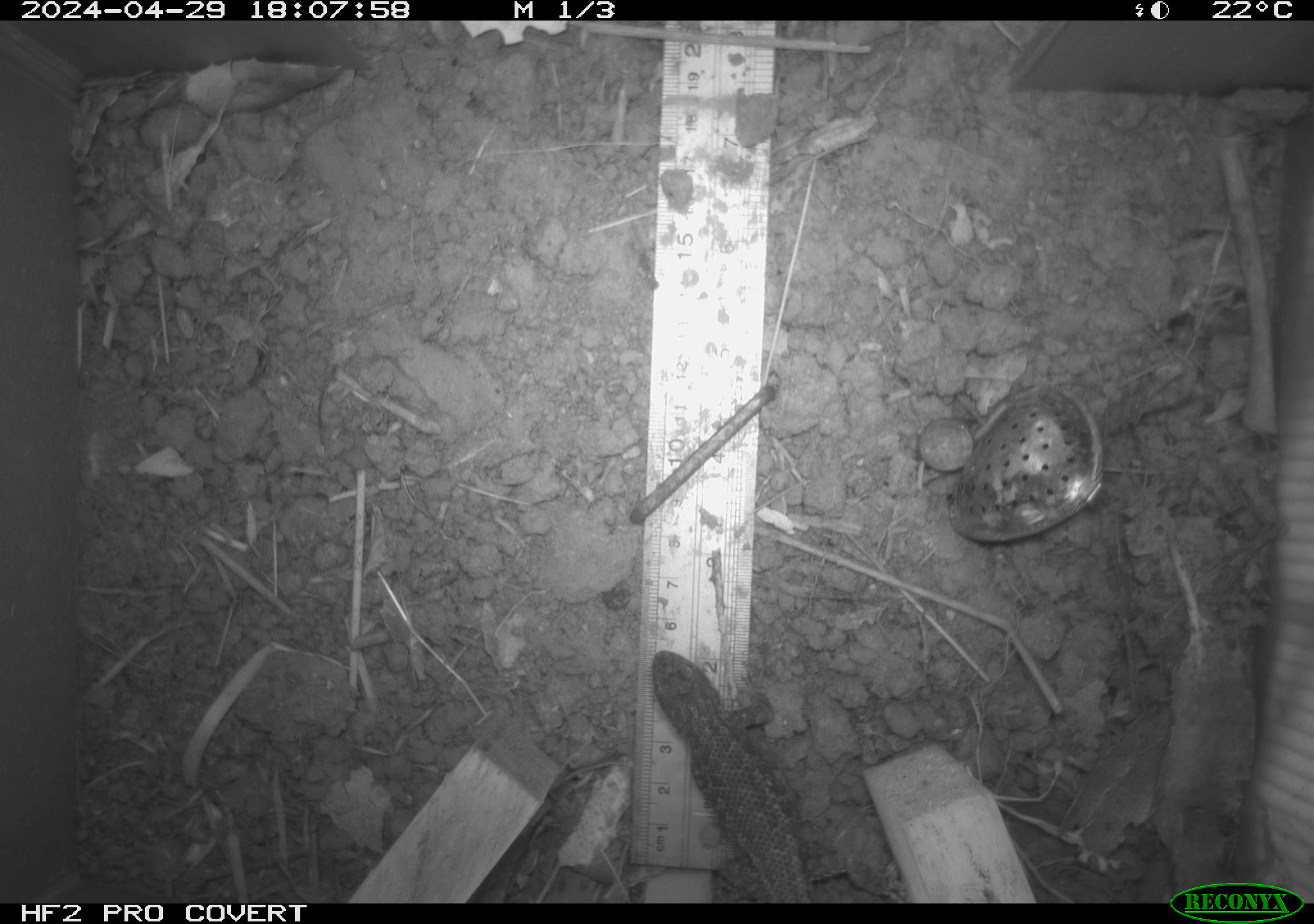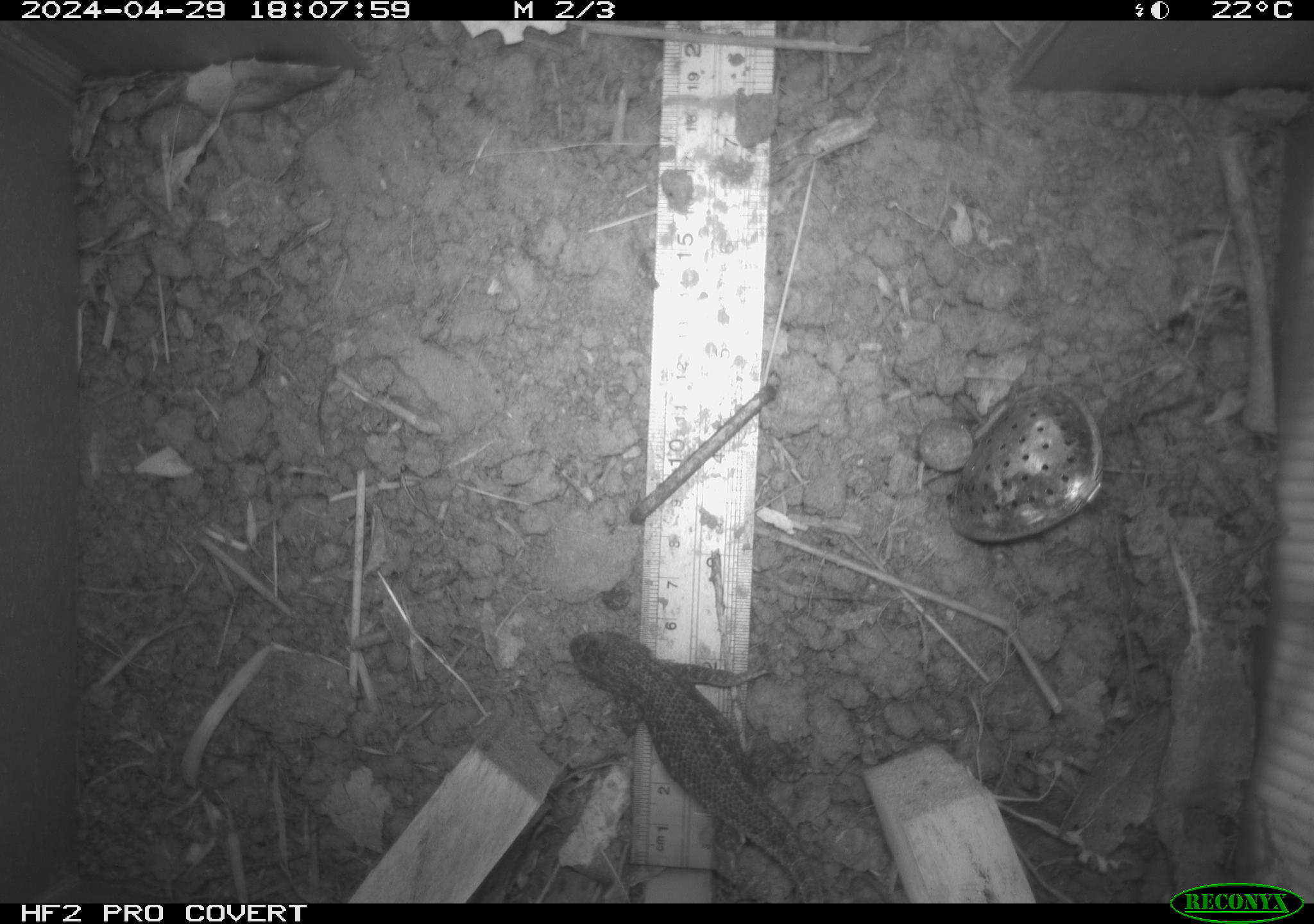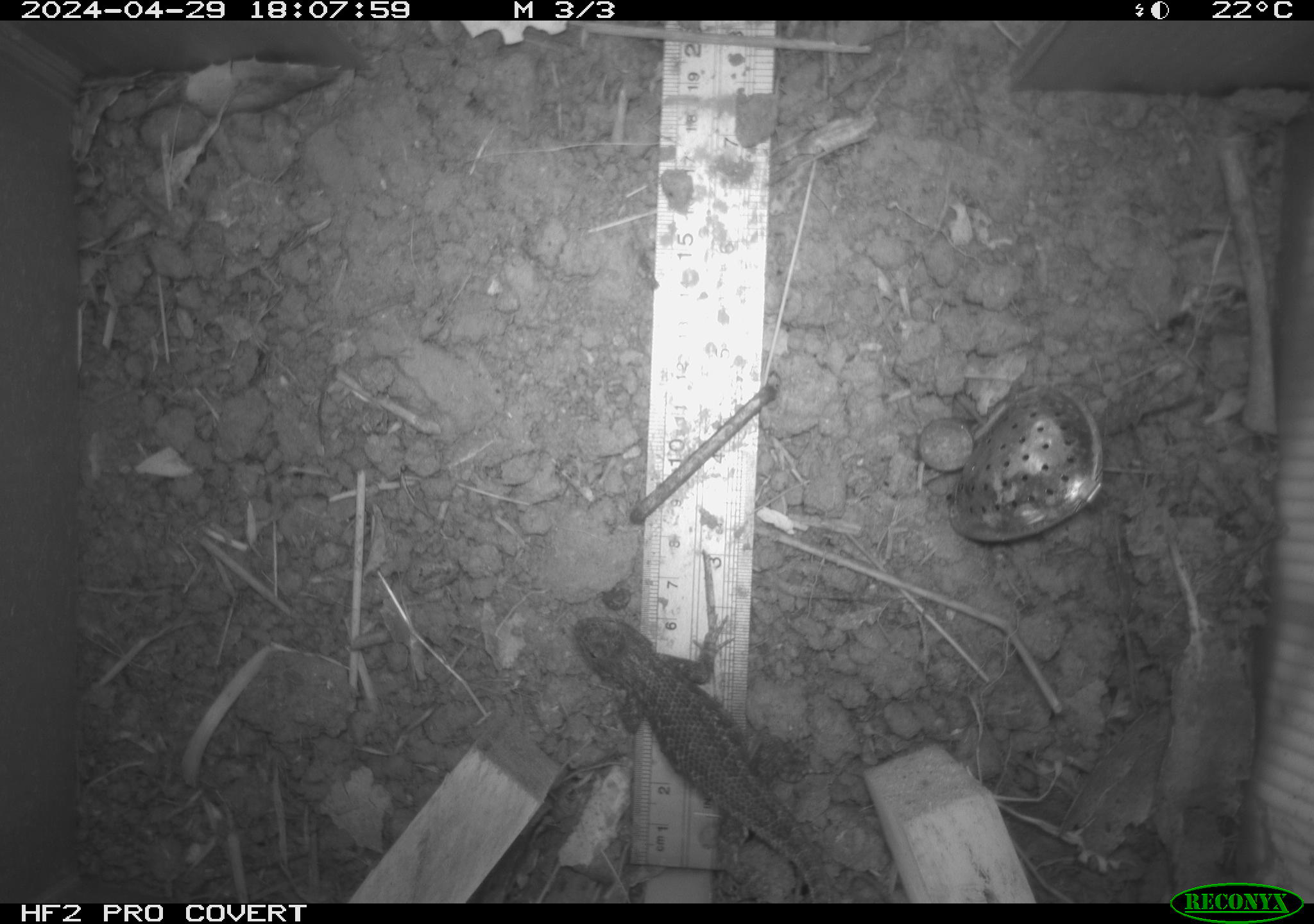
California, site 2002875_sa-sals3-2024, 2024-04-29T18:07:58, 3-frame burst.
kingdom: Animalia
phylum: Chordata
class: Reptilia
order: Squamata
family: Phrynosomatidae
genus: Sceloporus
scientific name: Sceloporus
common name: spiny lizards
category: sceloporus species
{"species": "sceloporus species (spiny lizards) (Sceloporus)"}